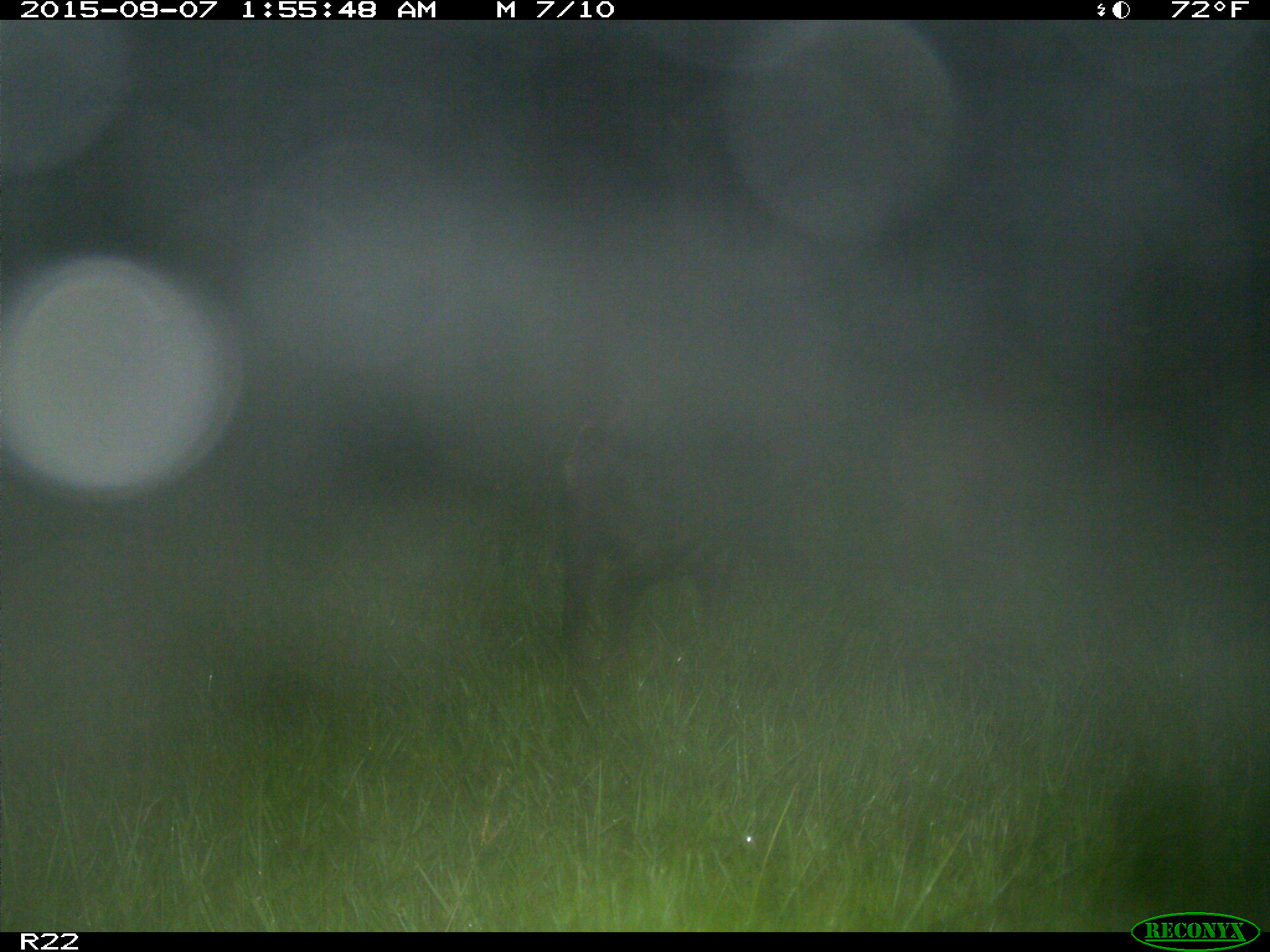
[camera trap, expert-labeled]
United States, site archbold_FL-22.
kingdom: Animalia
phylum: Chordata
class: Mammalia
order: Artiodactyla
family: Suidae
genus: Sus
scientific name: Sus scrofa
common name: wild boar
Sus scrofa (wild boar).